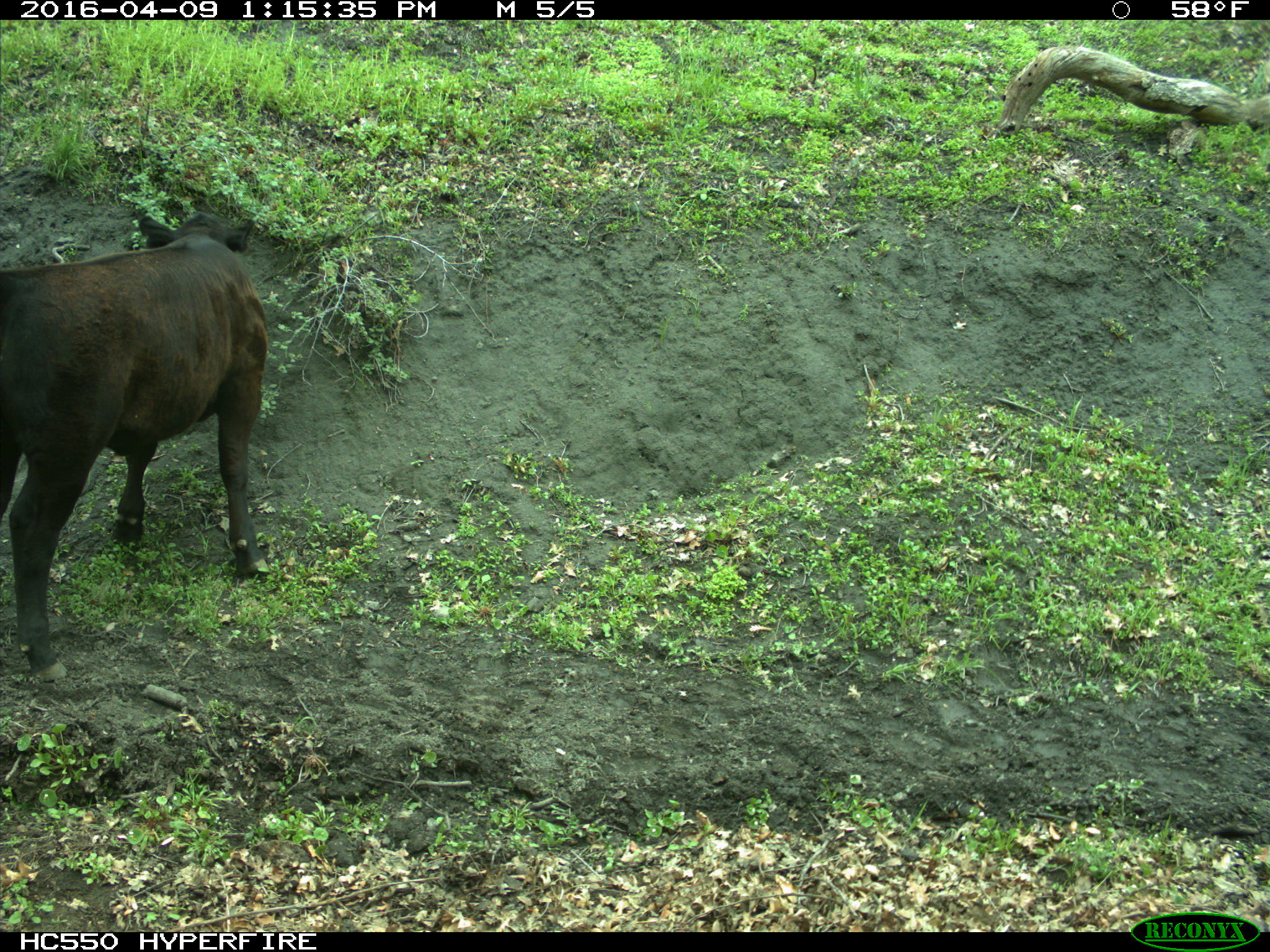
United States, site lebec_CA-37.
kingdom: Animalia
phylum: Chordata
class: Mammalia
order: Artiodactyla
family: Bovidae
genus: Bos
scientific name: Bos taurus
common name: domestic cow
Bos taurus (domestic cow).